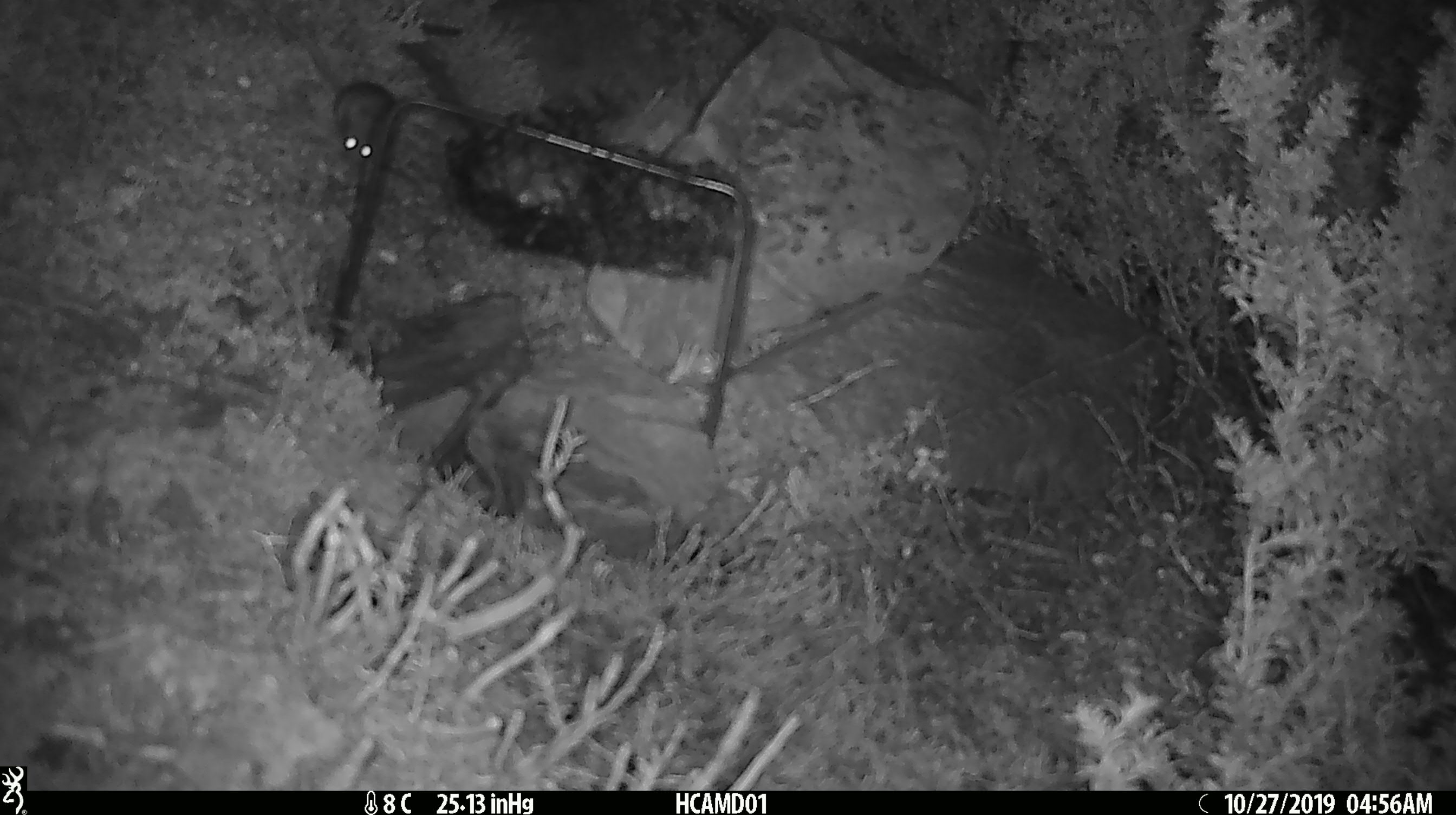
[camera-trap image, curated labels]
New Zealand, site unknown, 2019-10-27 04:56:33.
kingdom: Animalia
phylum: Chordata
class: Mammalia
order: Rodentia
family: Muridae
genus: Mus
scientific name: Mus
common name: mouse